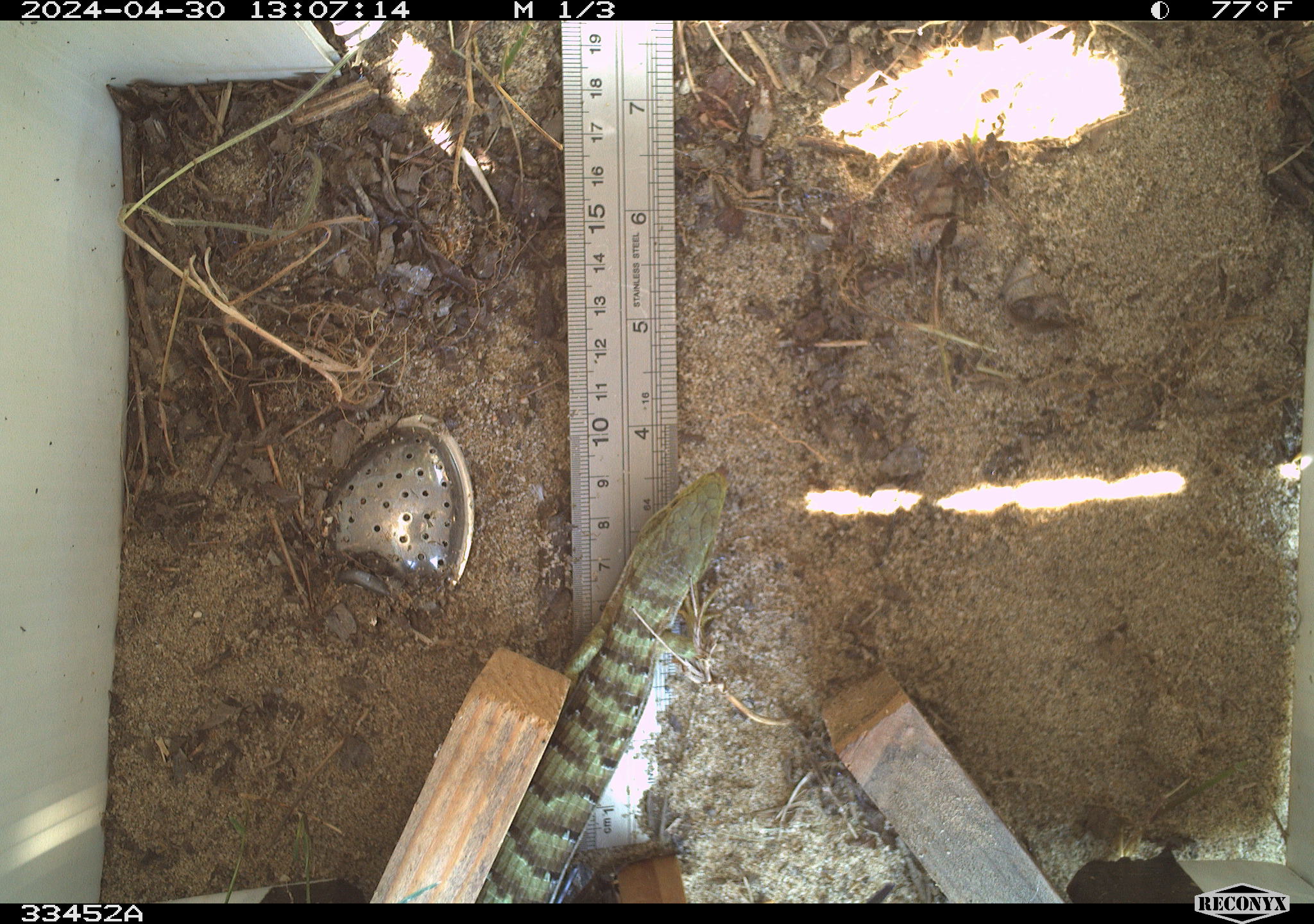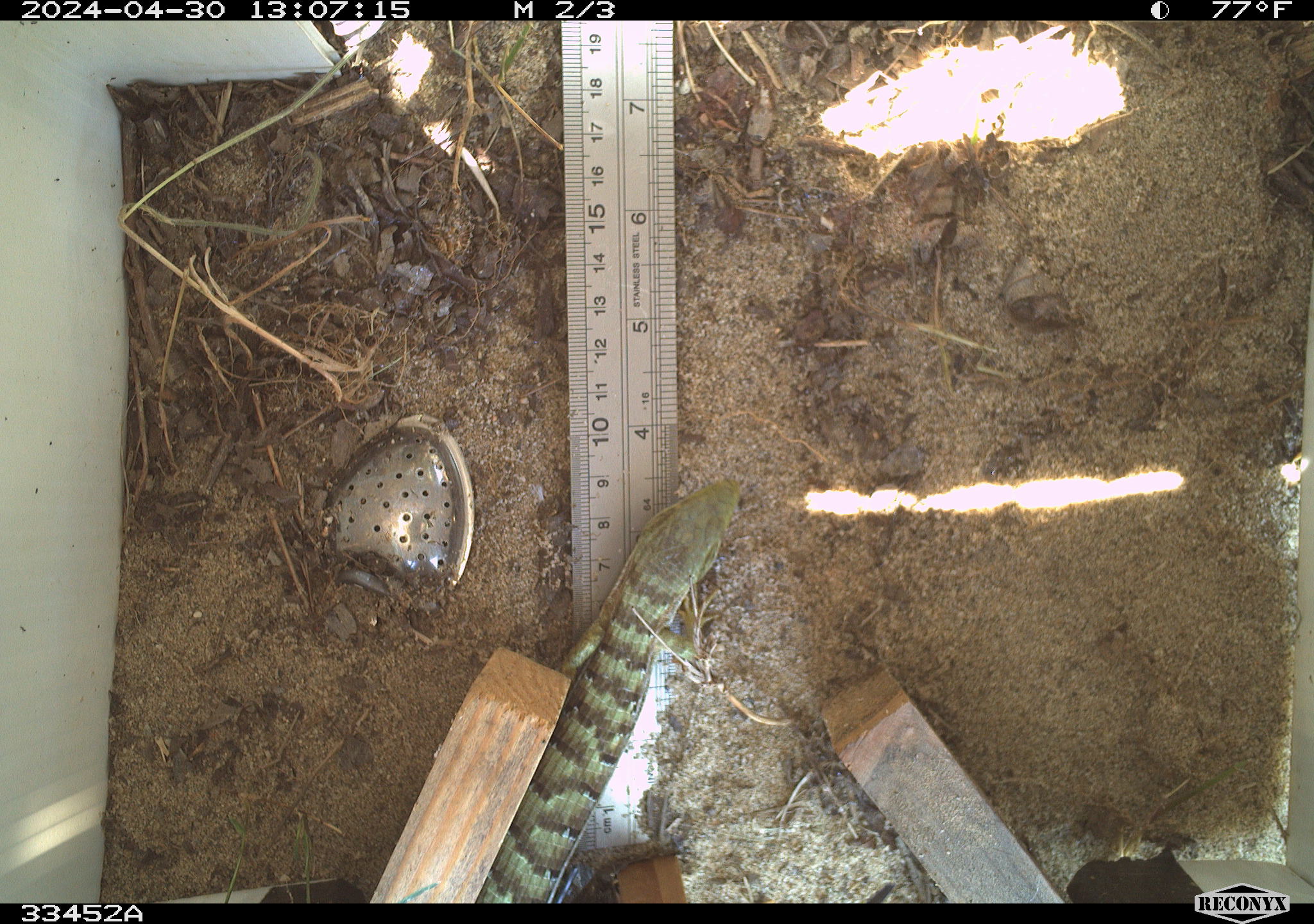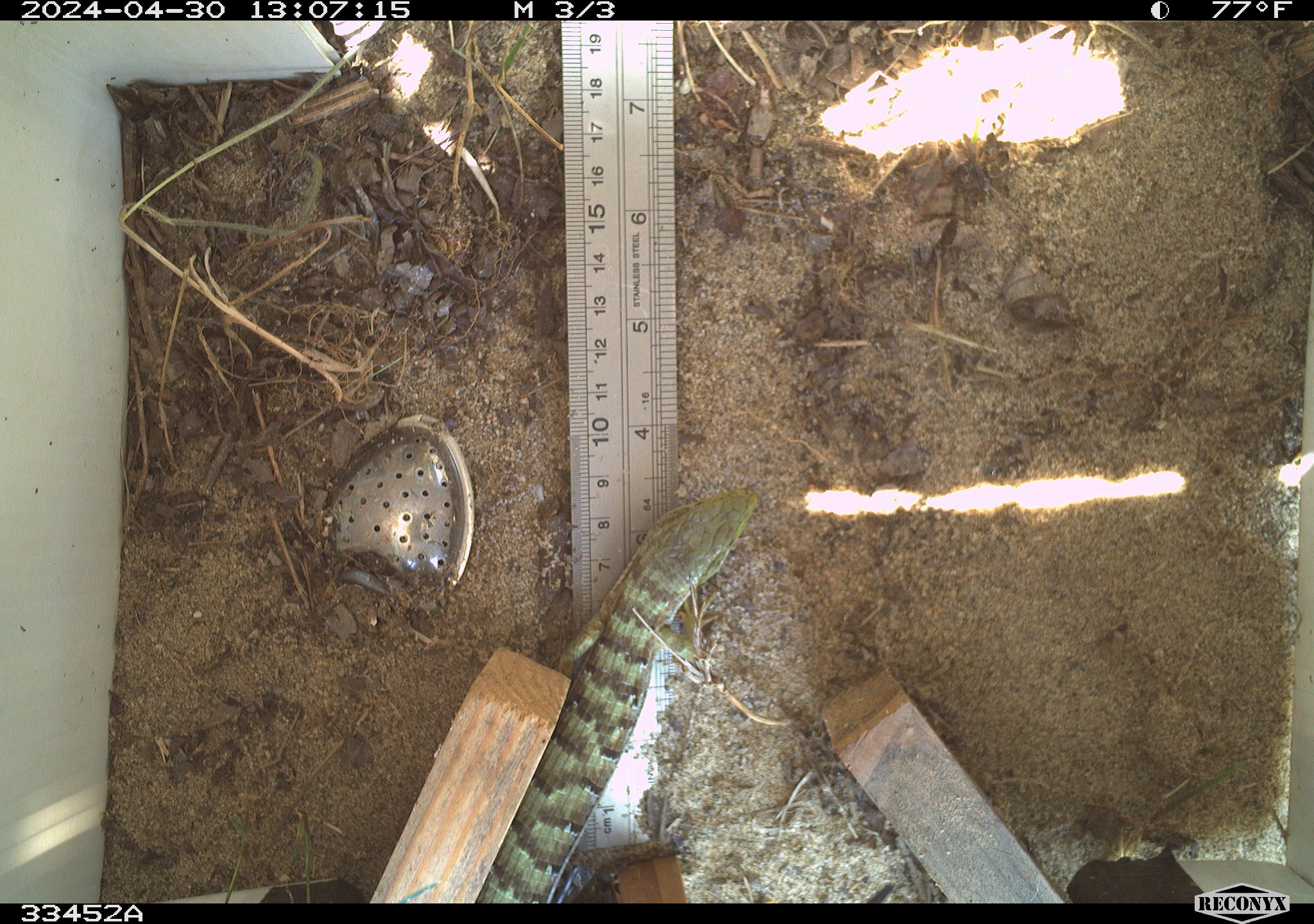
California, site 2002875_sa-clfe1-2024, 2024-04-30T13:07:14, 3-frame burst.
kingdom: Animalia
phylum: Chordata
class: Reptilia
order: Squamata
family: Anguidae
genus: Elgaria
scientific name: Elgaria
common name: alligator lizards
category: elgaria species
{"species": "elgaria species (alligator lizards) (Elgaria)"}